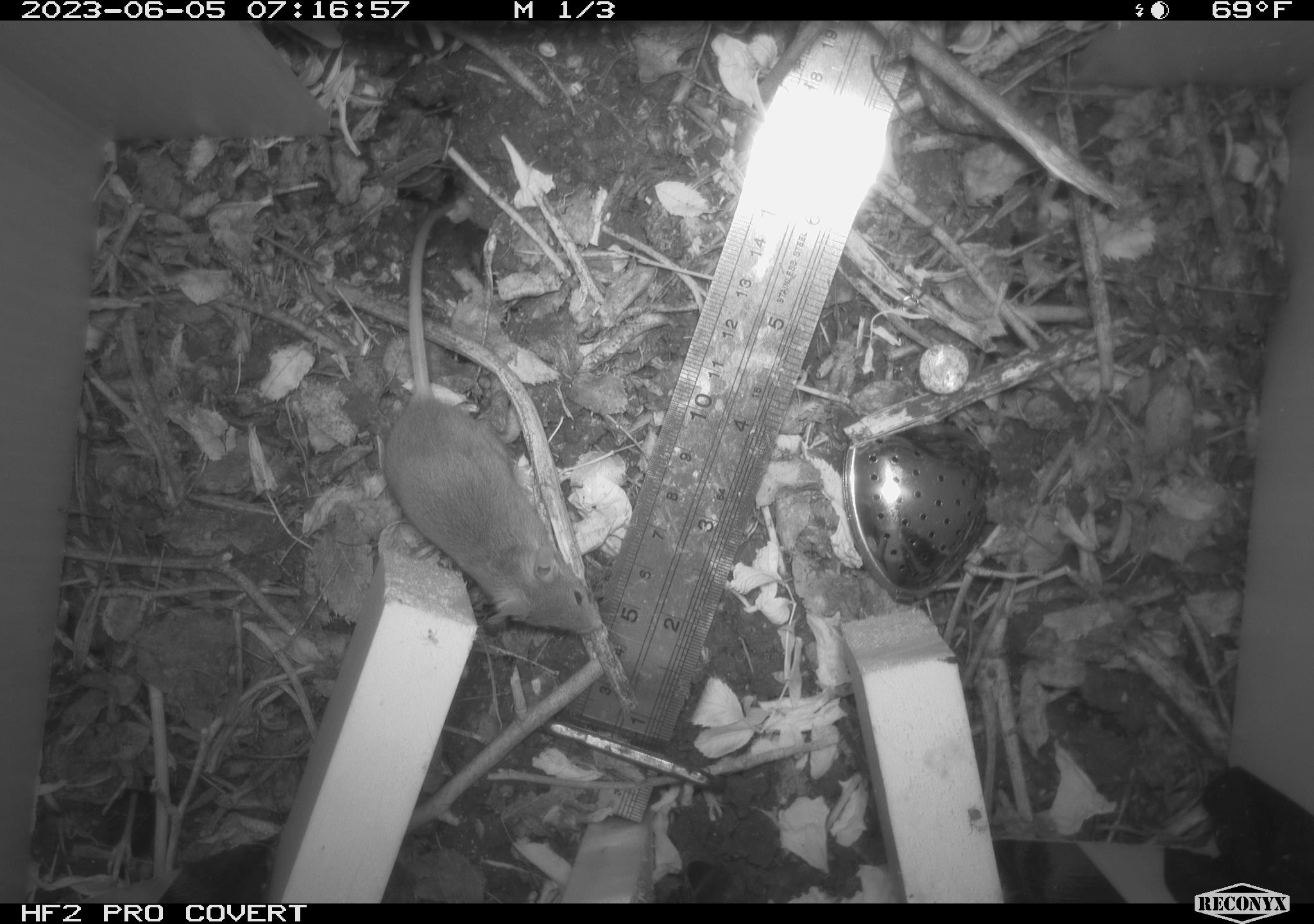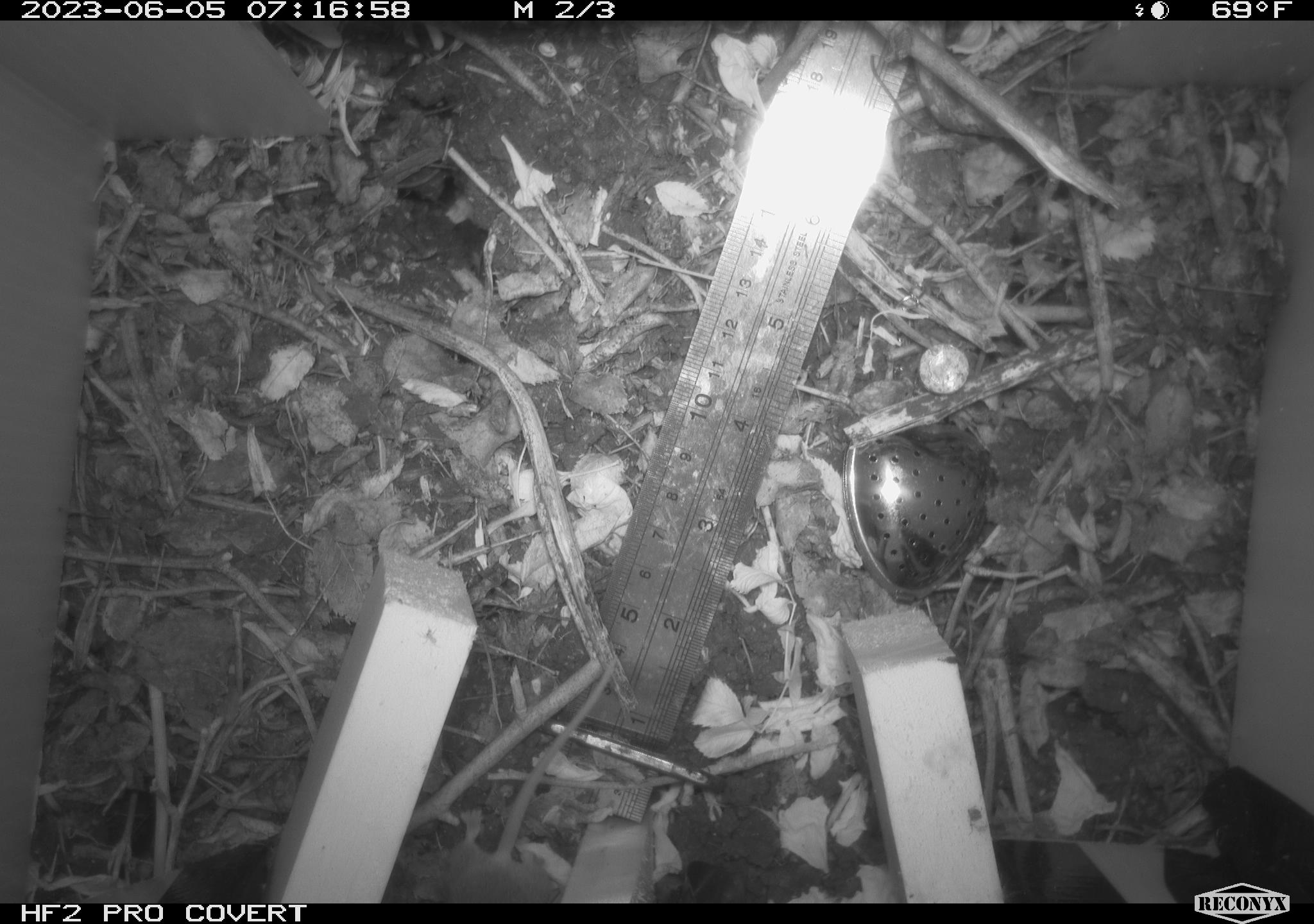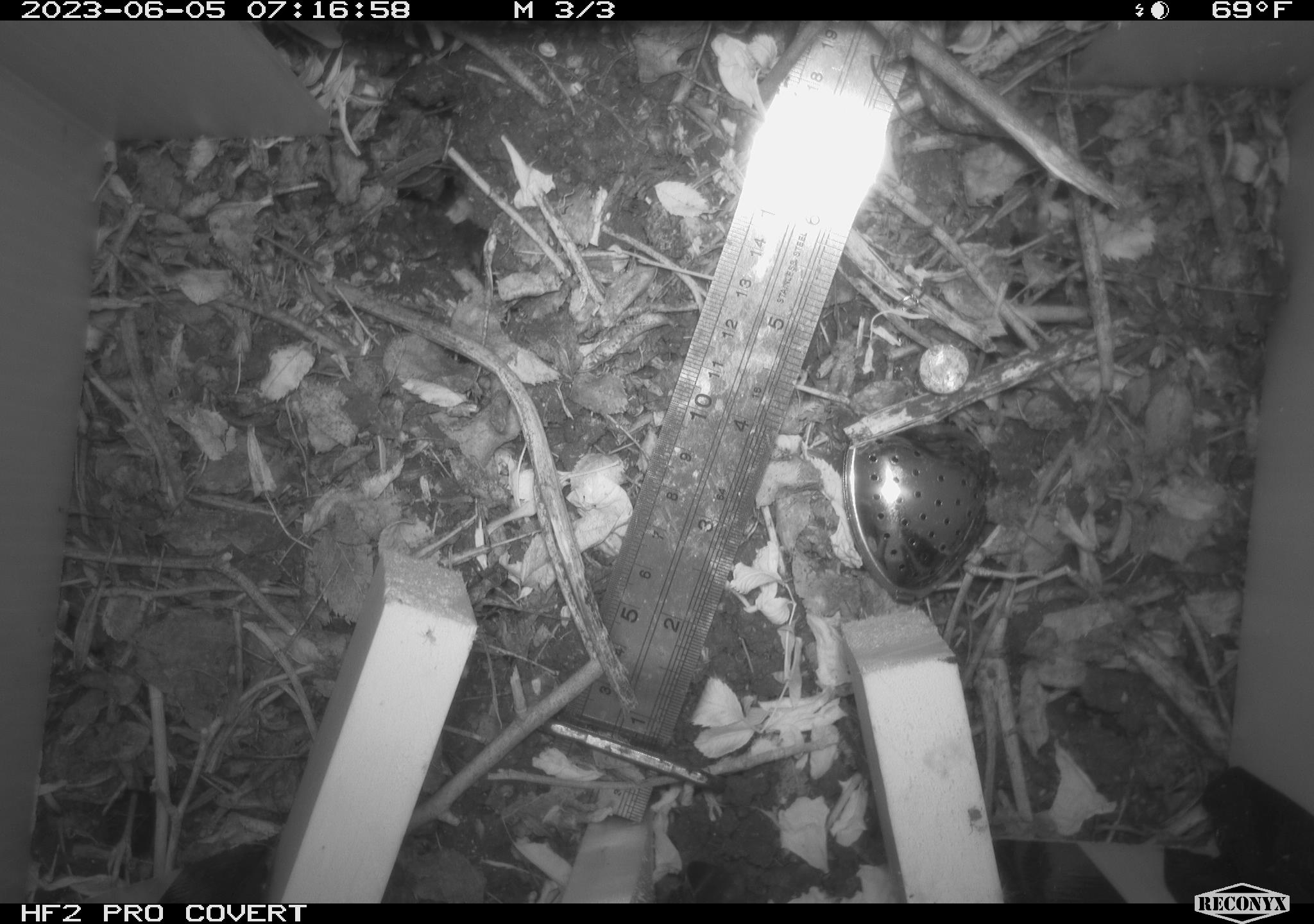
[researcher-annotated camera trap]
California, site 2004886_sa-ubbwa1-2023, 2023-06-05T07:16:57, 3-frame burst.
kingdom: Animalia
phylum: Chordata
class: Mammalia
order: Rodentia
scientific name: Rodentia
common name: rodent